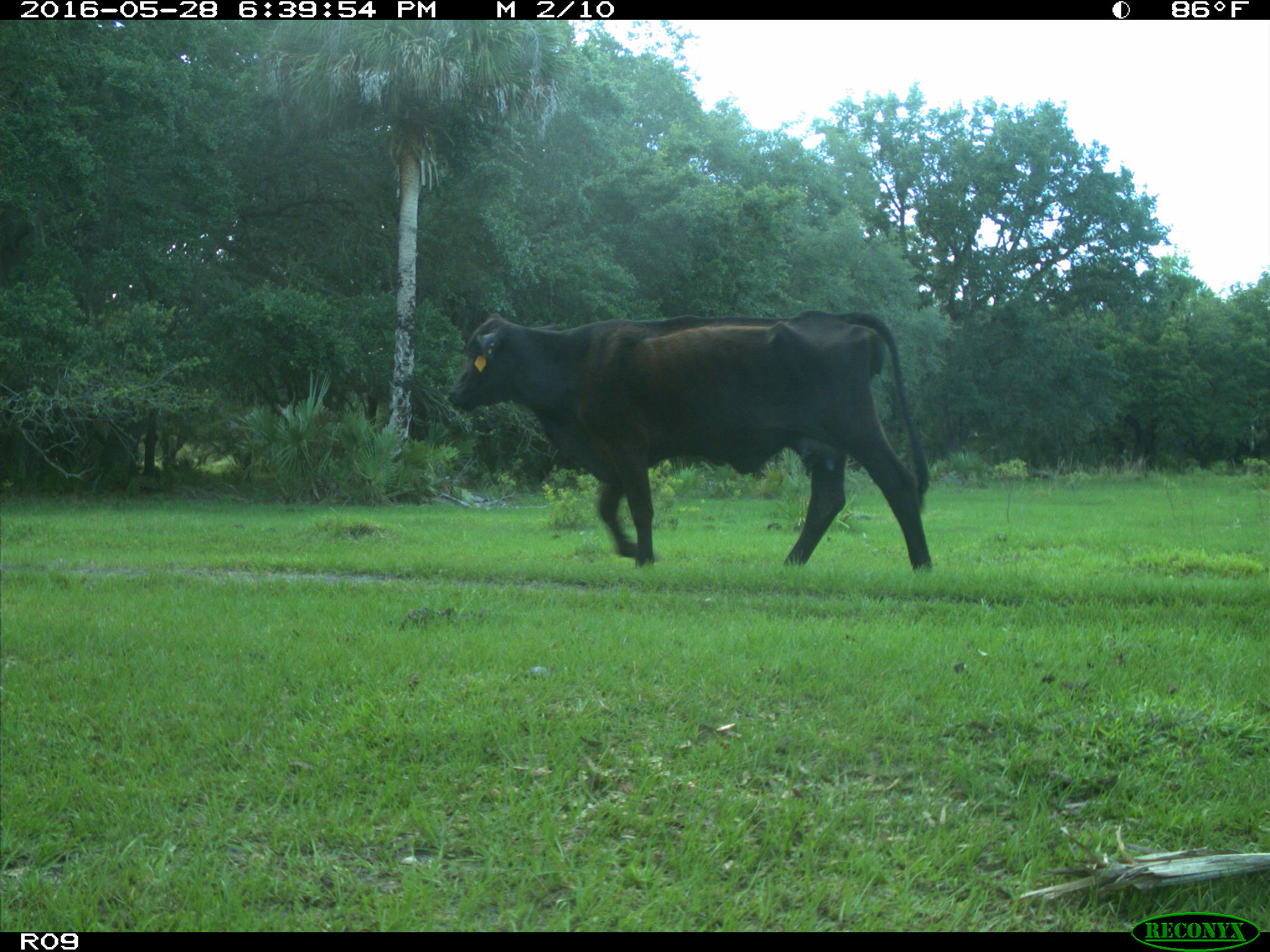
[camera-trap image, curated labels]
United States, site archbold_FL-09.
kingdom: Animalia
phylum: Chordata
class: Mammalia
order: Artiodactyla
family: Bovidae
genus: Bos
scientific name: Bos taurus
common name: domestic cow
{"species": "Bos taurus (domestic cow)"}